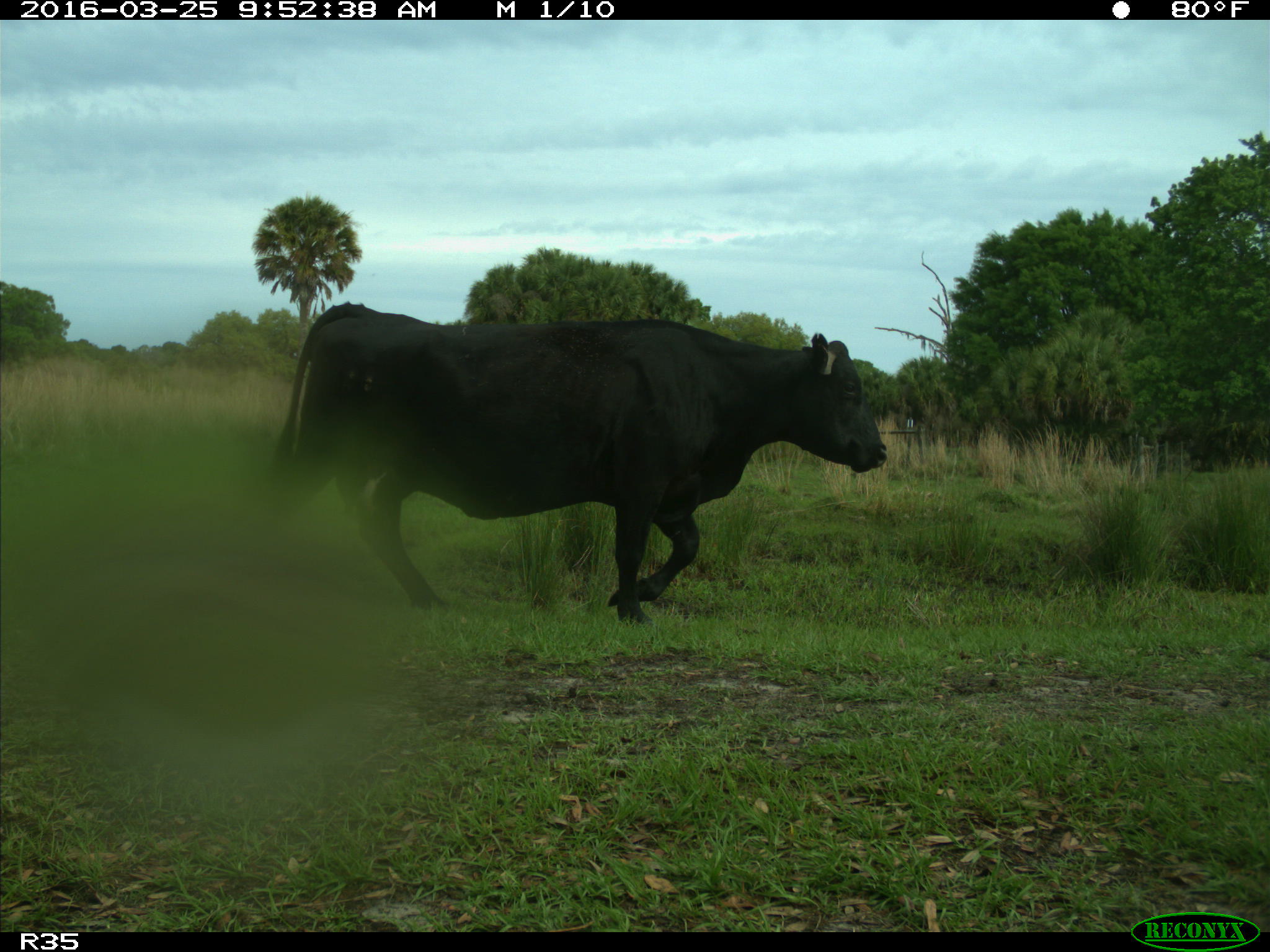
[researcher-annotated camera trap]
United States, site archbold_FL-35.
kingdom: Animalia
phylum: Chordata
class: Mammalia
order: Artiodactyla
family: Bovidae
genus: Bos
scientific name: Bos taurus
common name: domestic cow